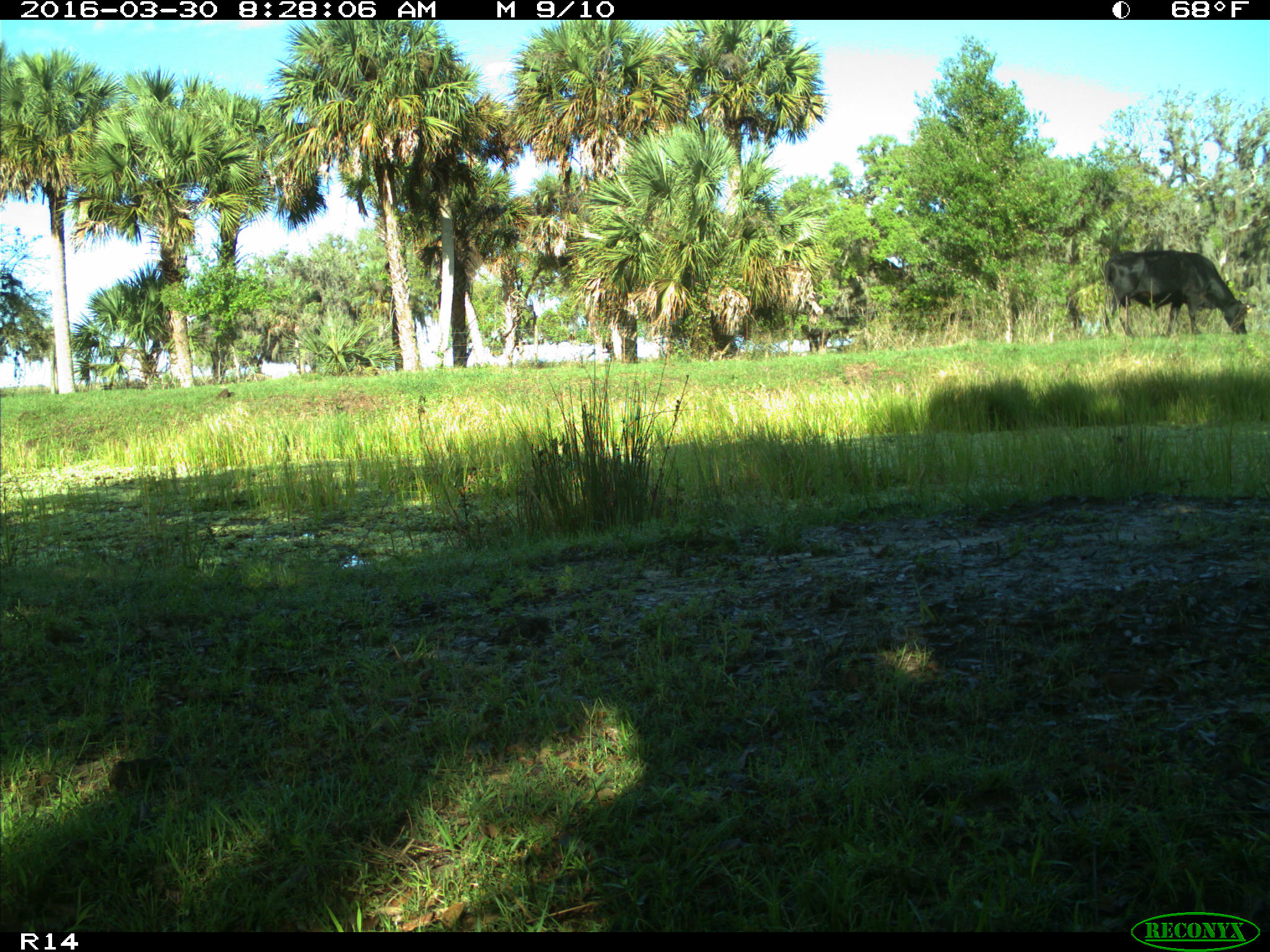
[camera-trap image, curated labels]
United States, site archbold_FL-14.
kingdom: Animalia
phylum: Chordata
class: Mammalia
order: Artiodactyla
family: Bovidae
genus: Bos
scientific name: Bos taurus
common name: domestic cow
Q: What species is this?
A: Bos taurus (domestic cow).